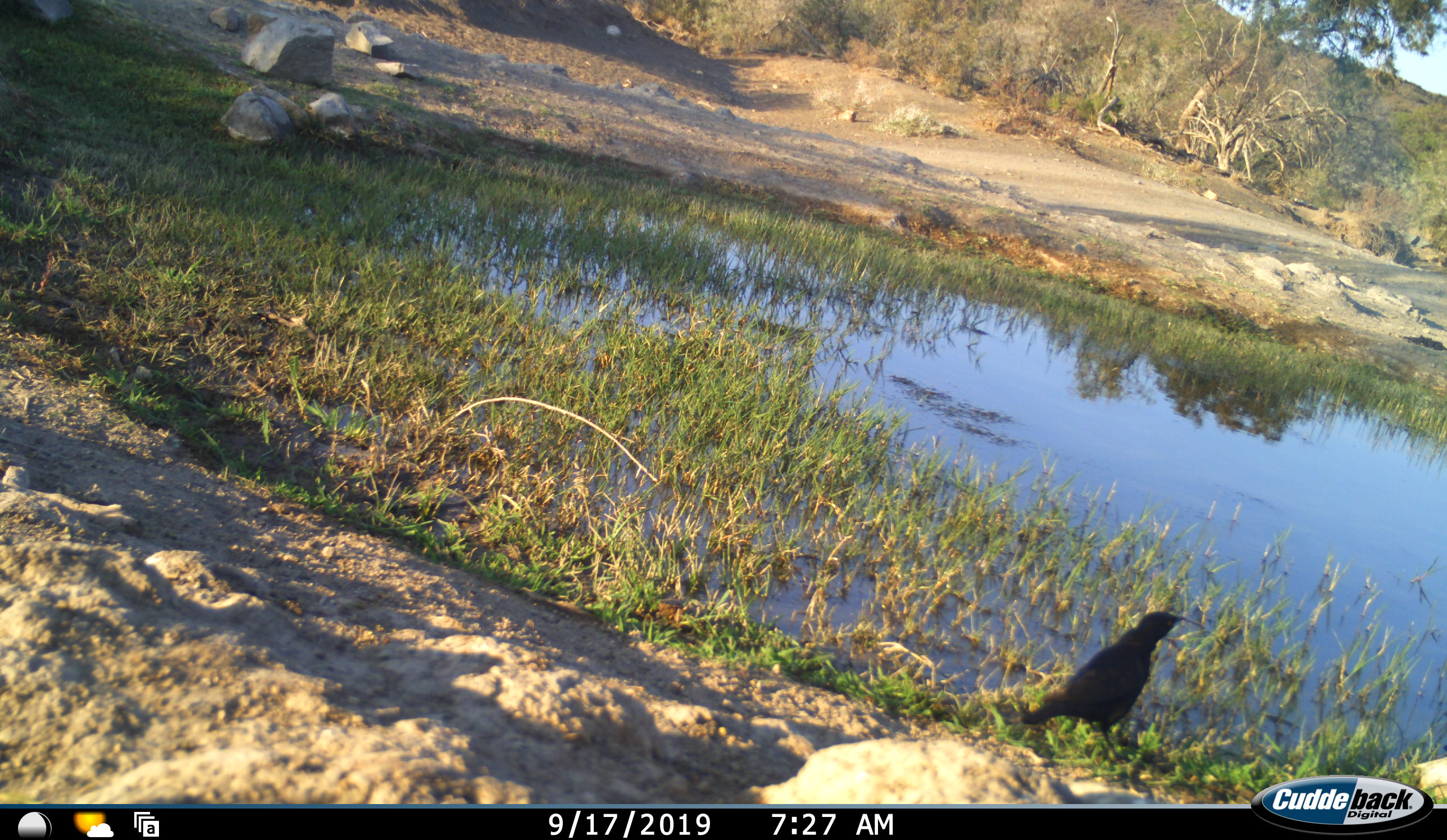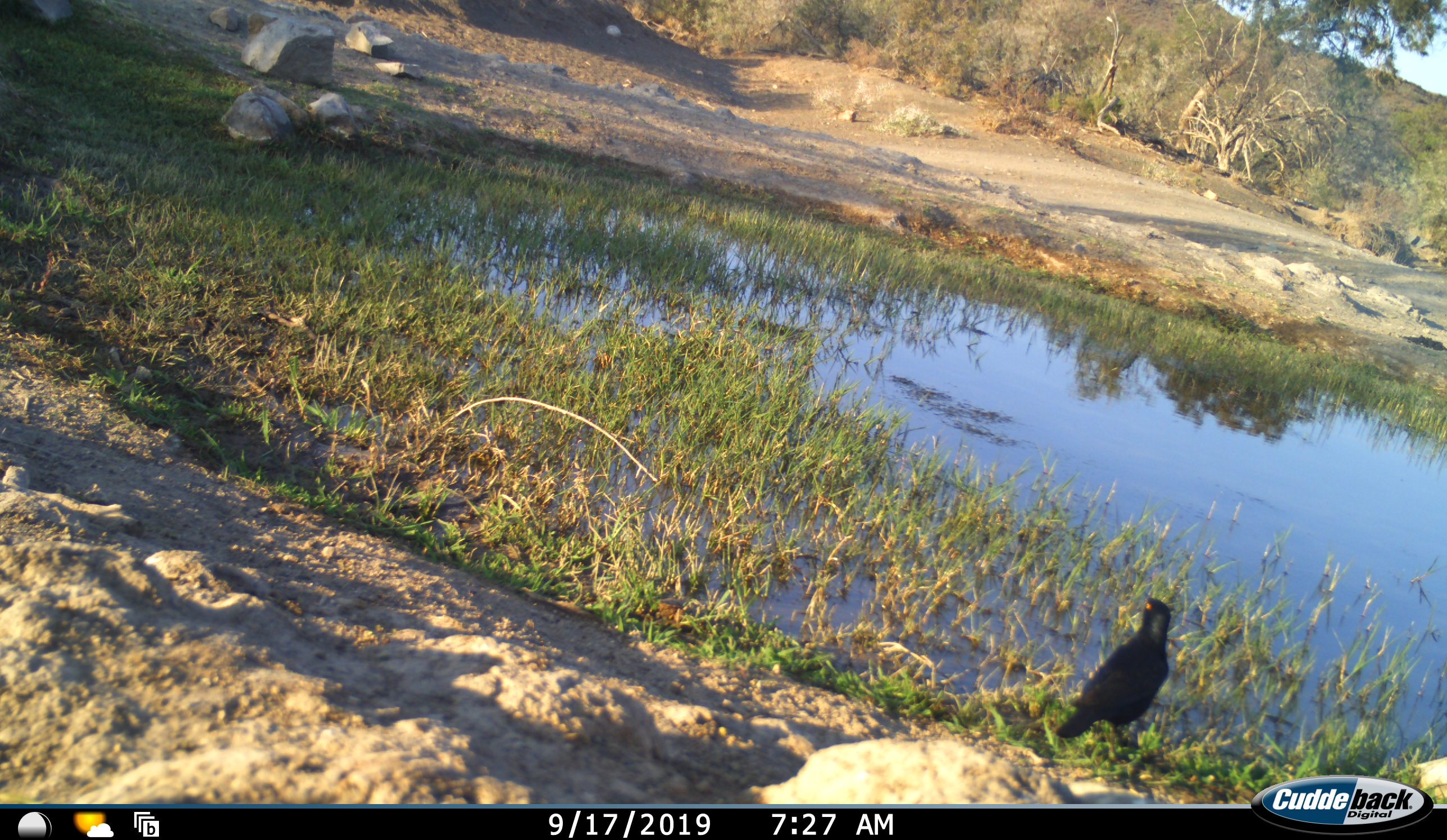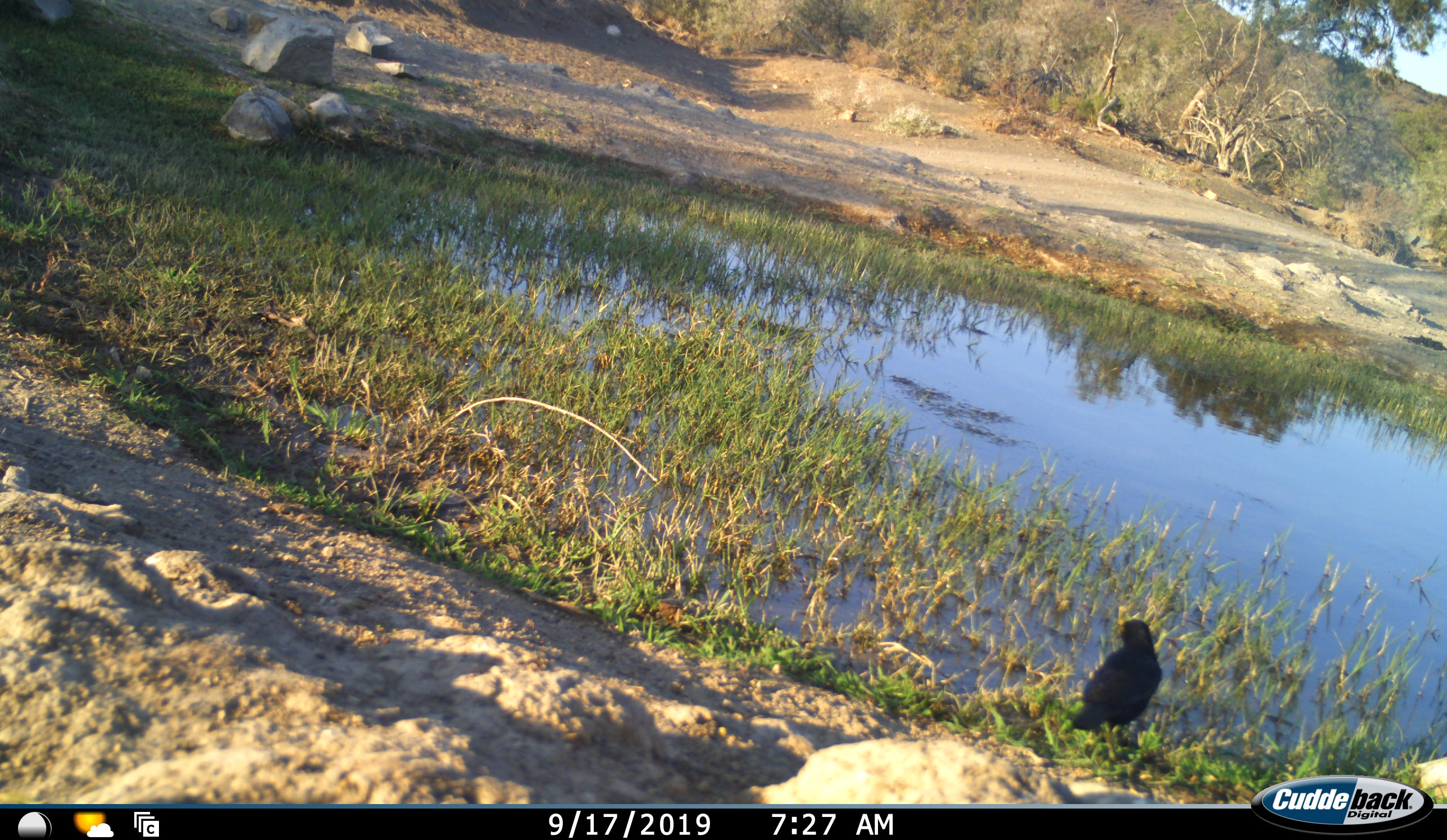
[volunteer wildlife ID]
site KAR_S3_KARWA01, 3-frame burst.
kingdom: Animalia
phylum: Chordata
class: Aves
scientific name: Aves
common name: bird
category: birdother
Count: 1.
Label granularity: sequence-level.